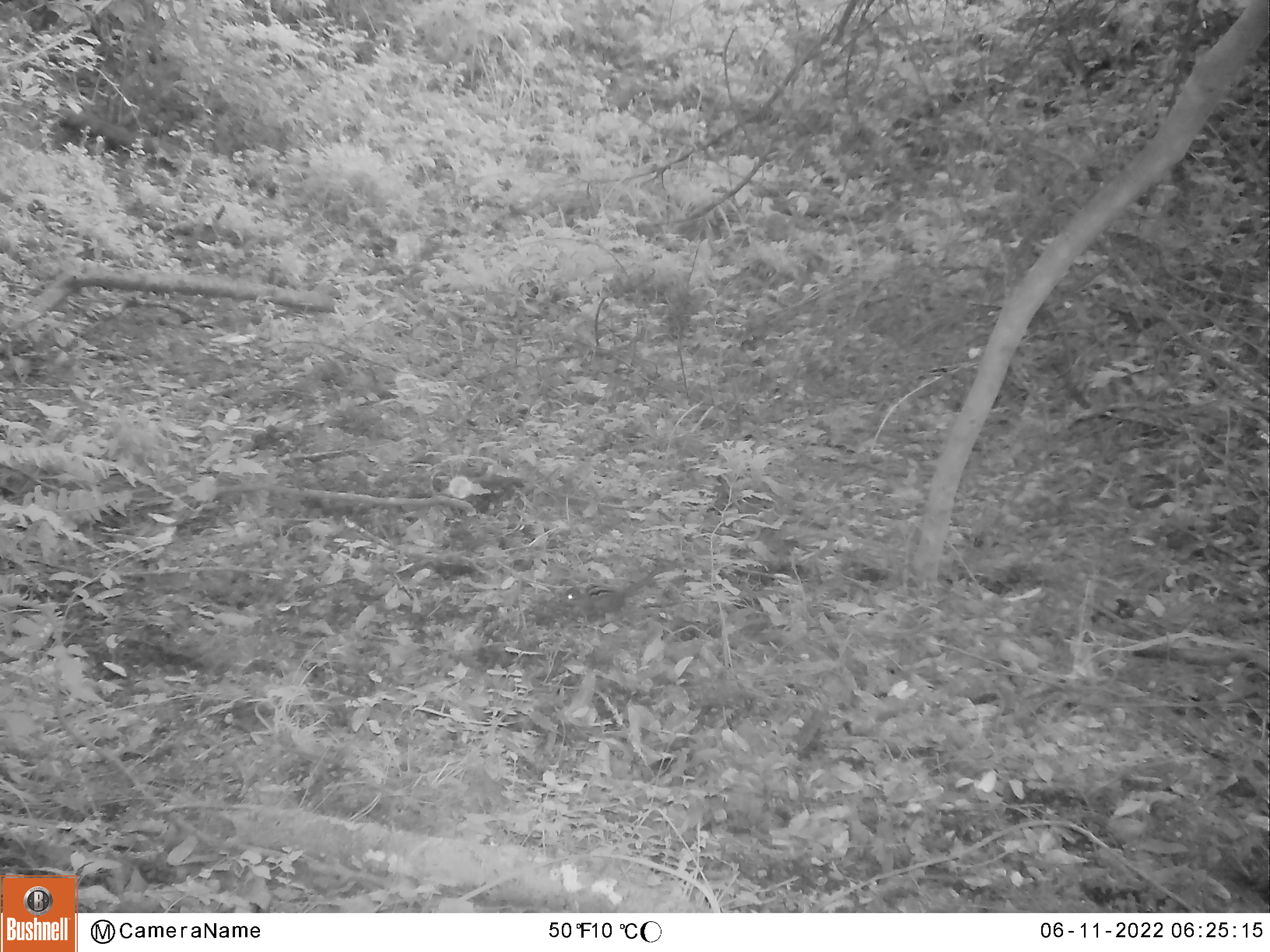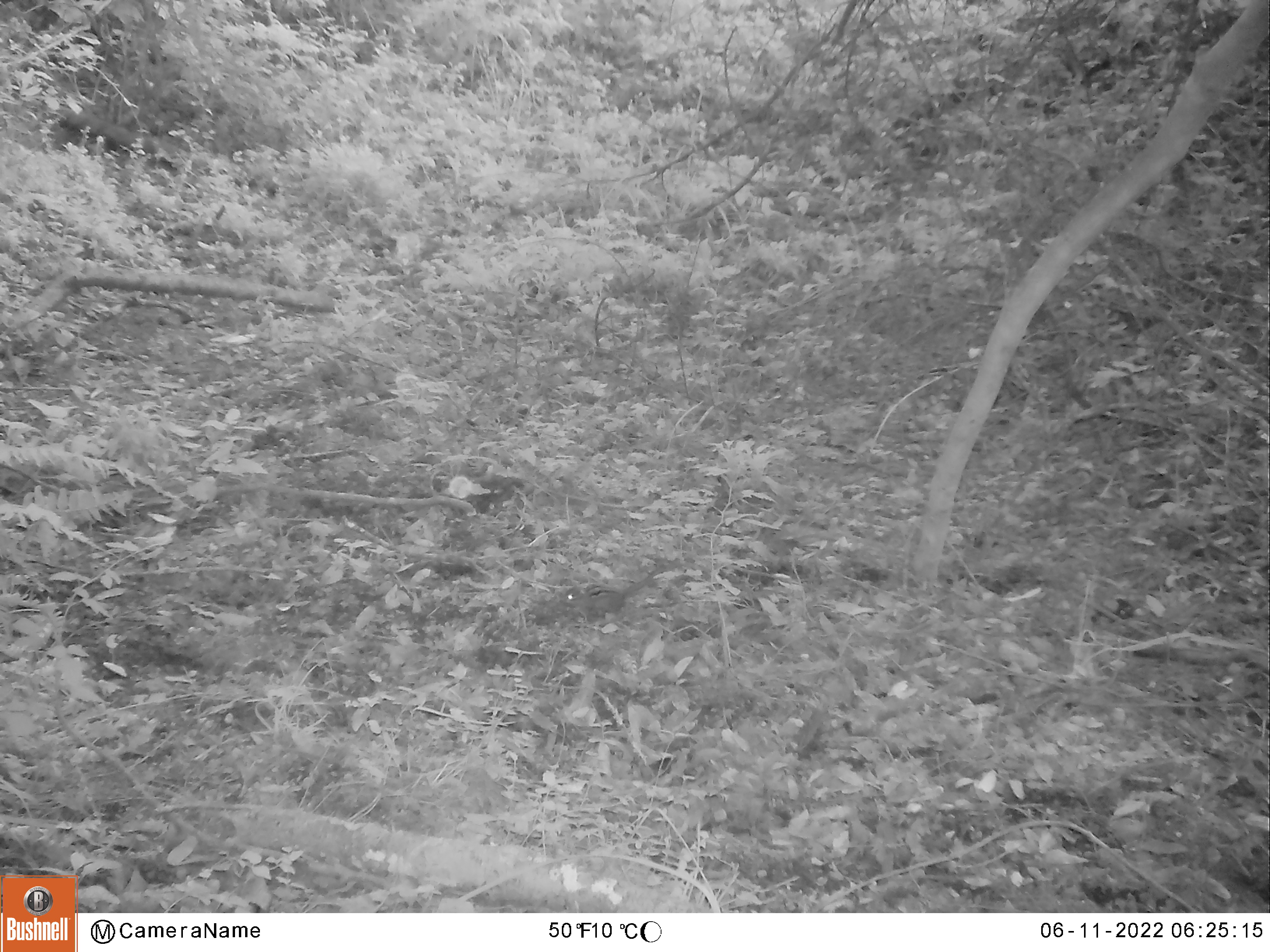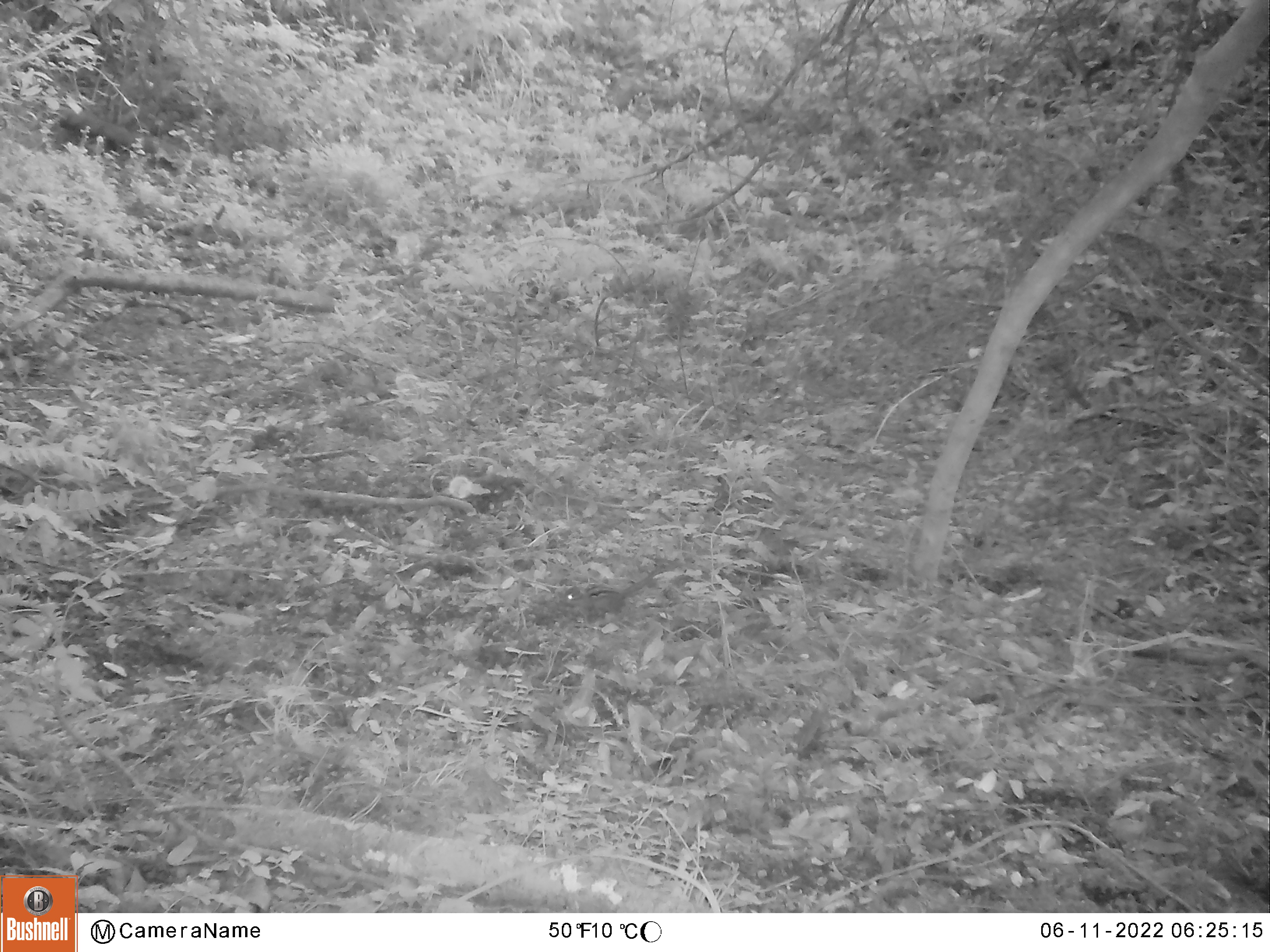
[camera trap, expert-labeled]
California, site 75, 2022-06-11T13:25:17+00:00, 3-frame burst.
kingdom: Animalia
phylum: Chordata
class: Mammalia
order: Rodentia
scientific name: Rodentia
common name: mouse or rat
Mouse or rat (Rodentia).